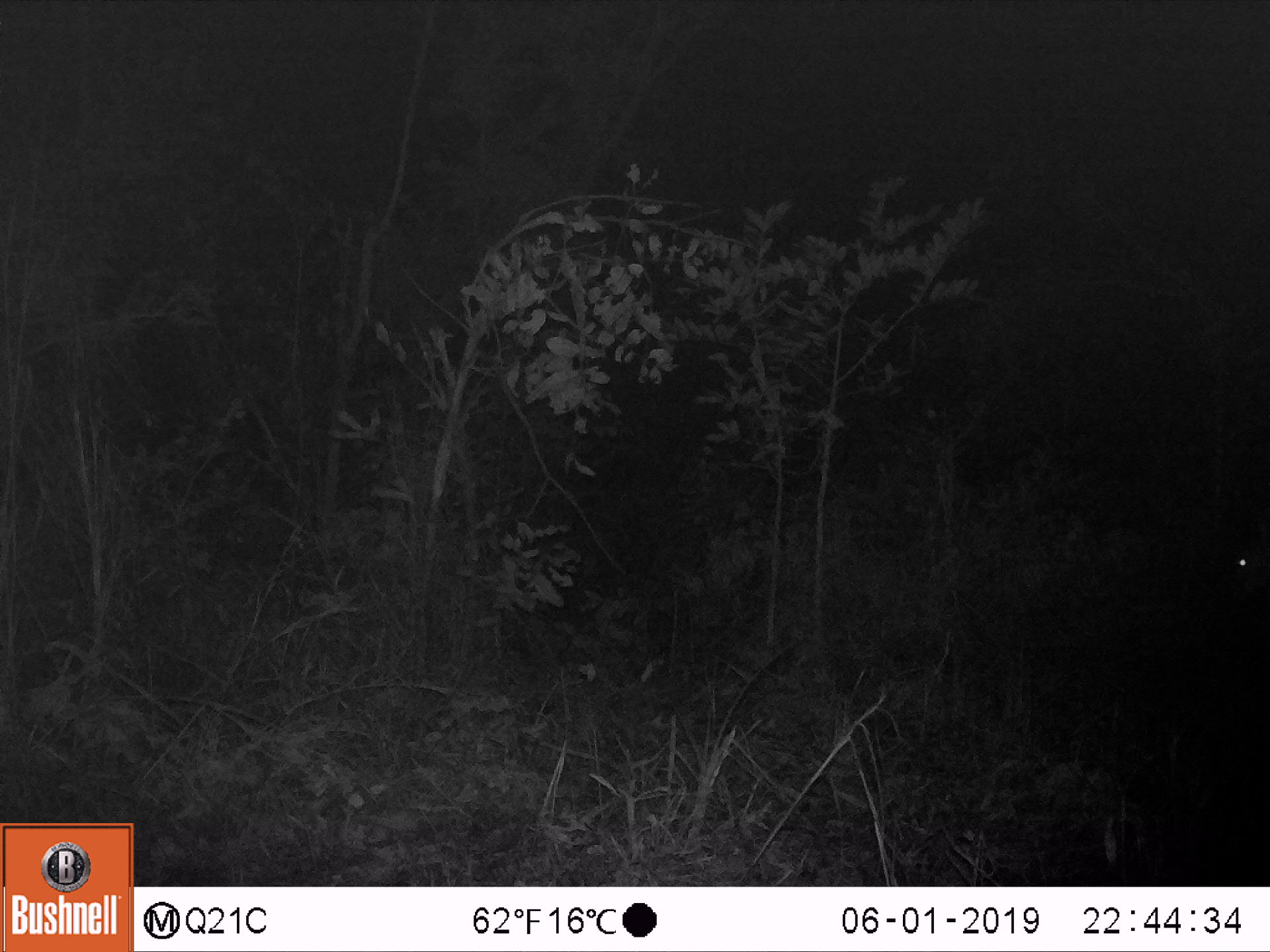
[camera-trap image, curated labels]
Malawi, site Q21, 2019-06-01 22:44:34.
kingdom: Animalia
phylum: Chordata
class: Mammalia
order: Artiodactyla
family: Bovidae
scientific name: Antilopinae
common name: small antelope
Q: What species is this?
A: Small antelope (Antilopinae).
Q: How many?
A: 1.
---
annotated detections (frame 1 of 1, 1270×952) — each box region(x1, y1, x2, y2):
small antelope: region(1209, 501, 1265, 637)